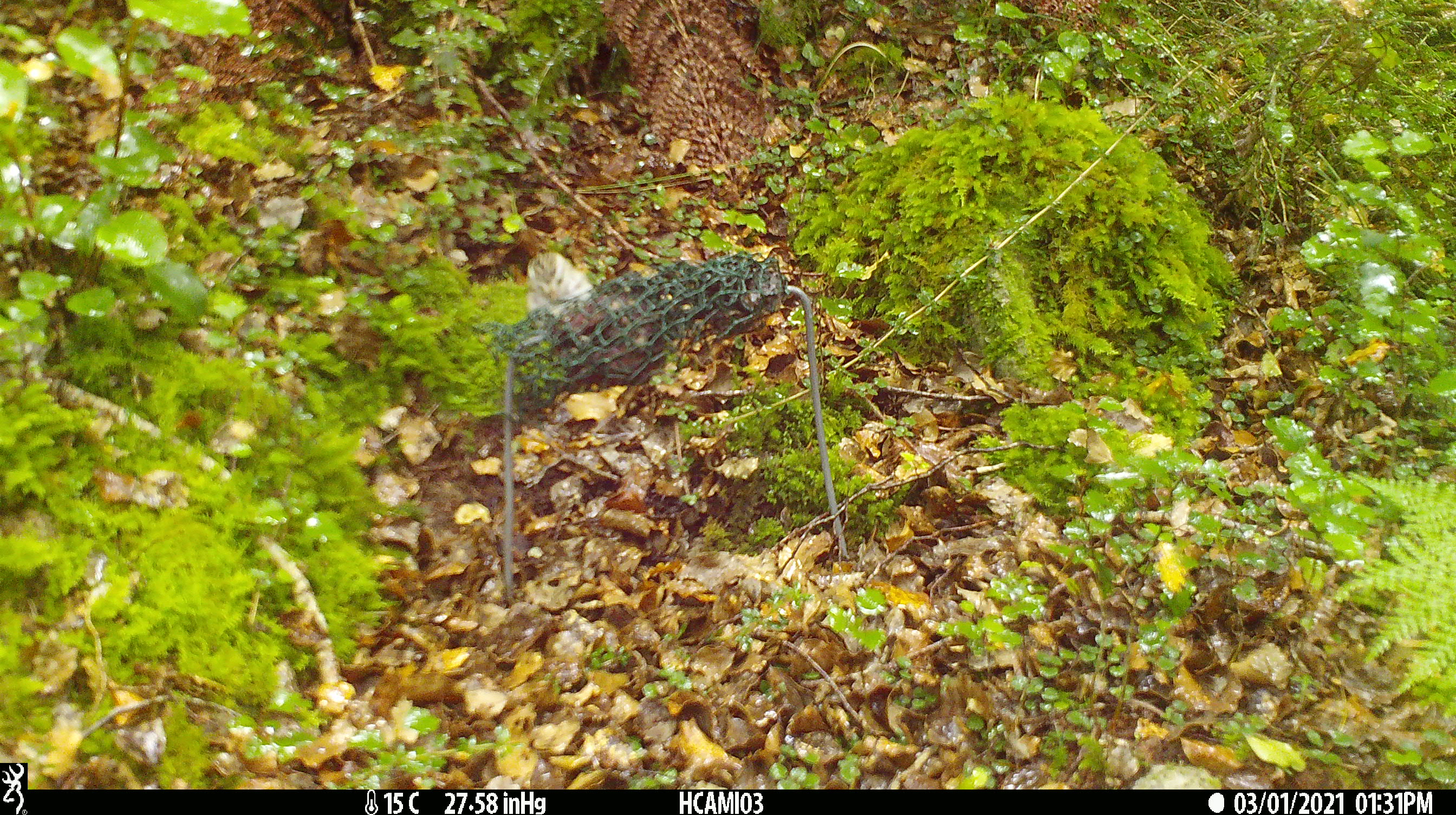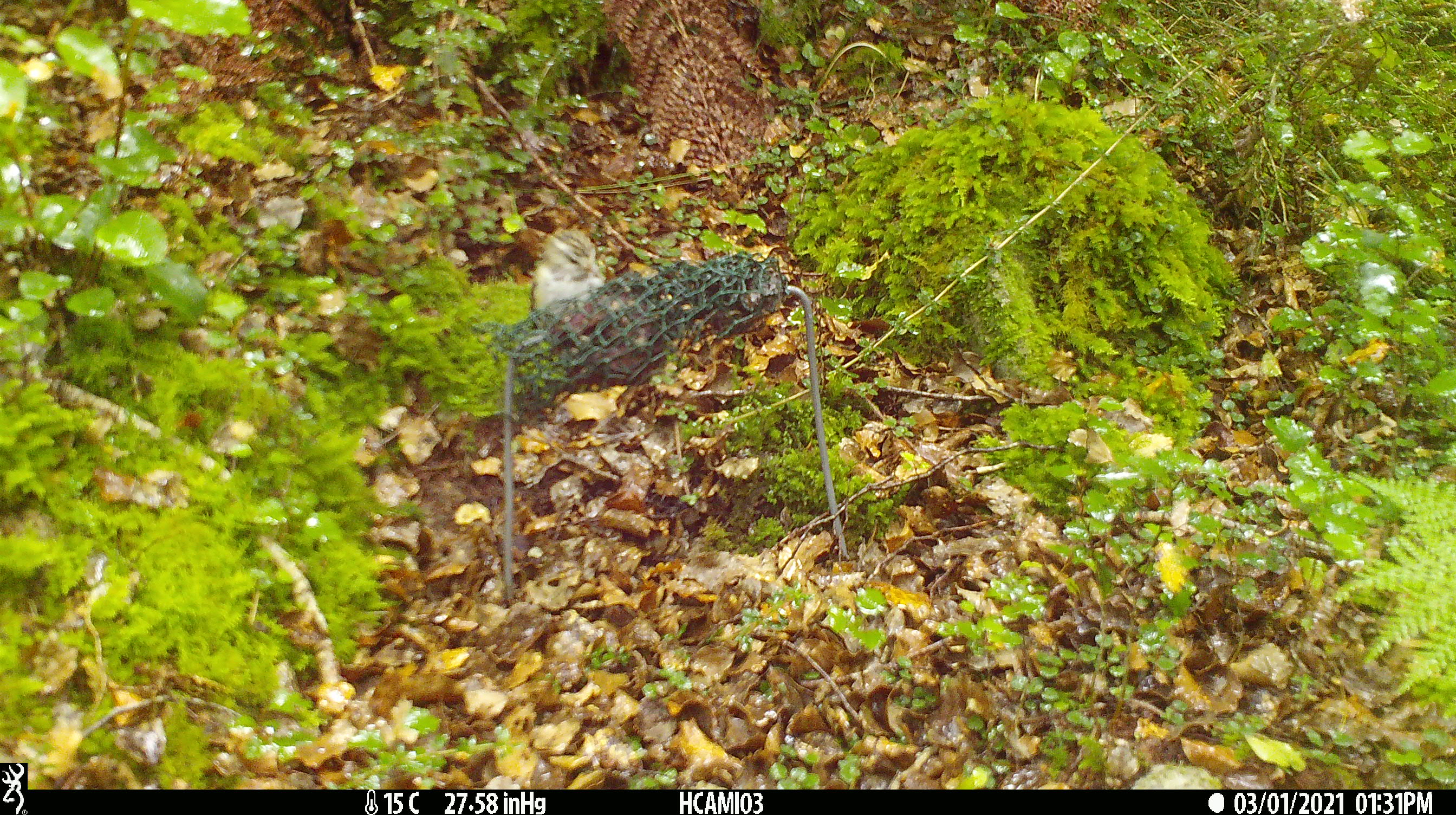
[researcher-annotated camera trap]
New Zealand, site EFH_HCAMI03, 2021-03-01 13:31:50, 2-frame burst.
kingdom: Animalia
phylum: Chordata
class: Aves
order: Passeriformes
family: Acanthisittidae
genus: Acanthisitta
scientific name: Acanthisitta chloris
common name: rifleman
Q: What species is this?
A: Rifleman (Acanthisitta chloris).